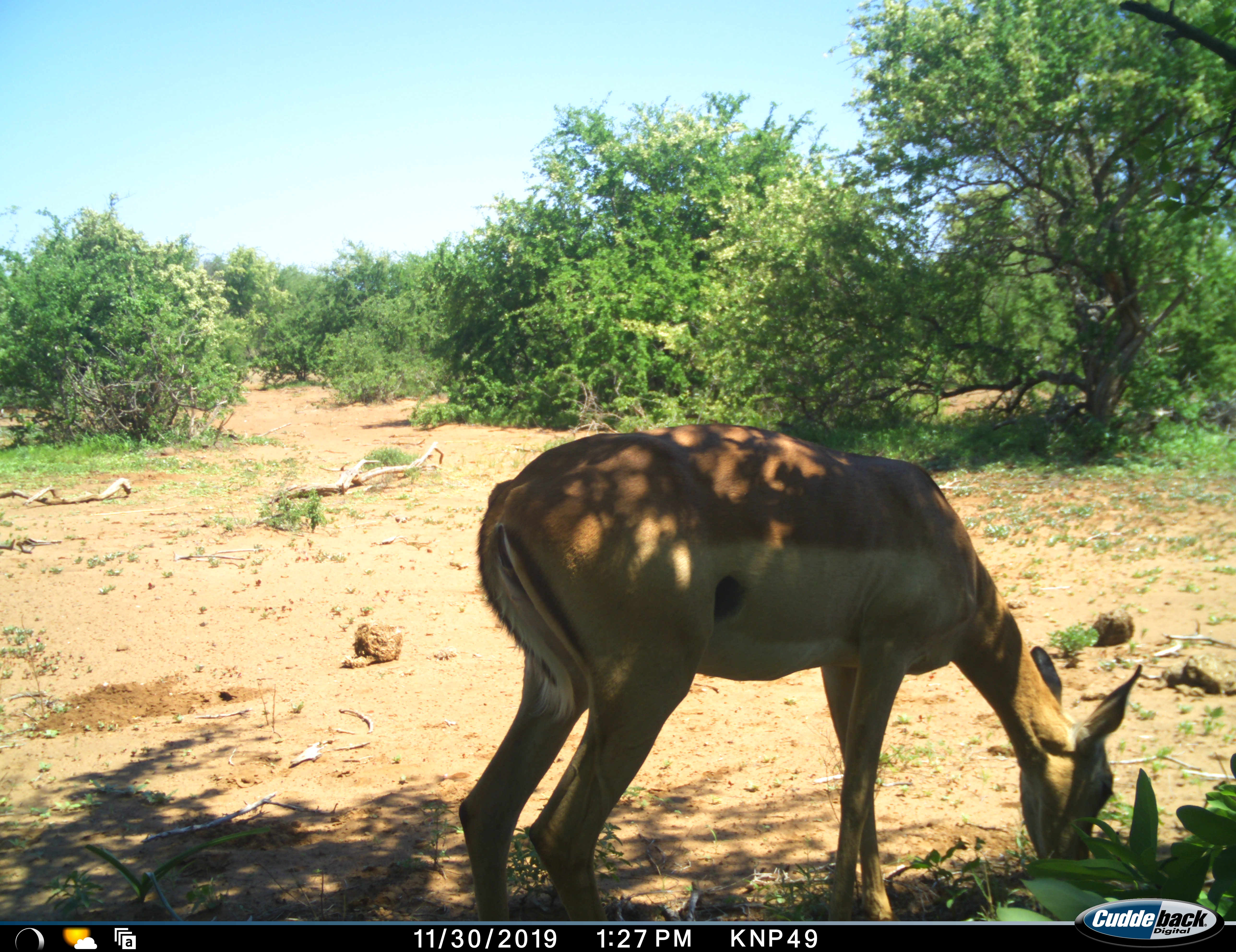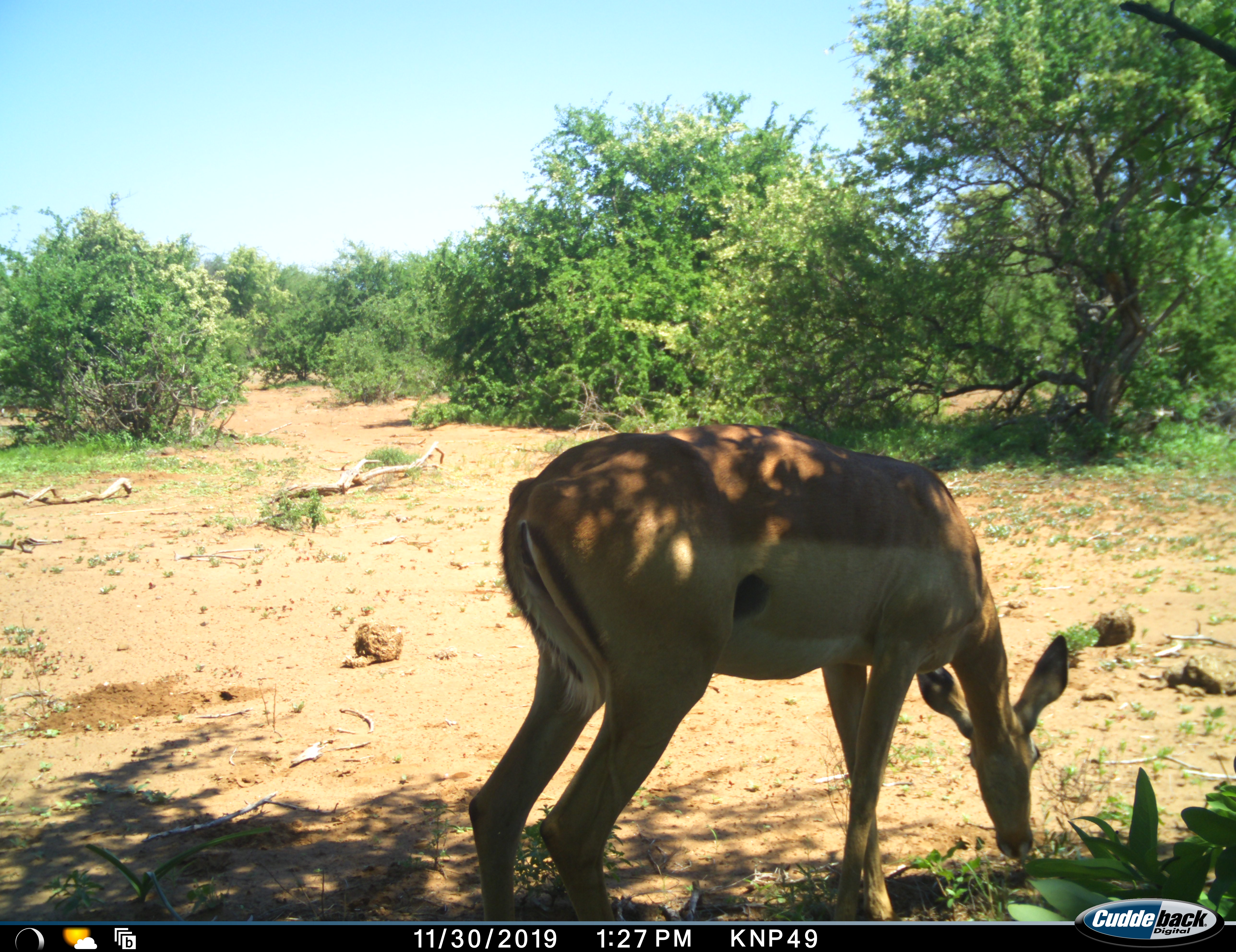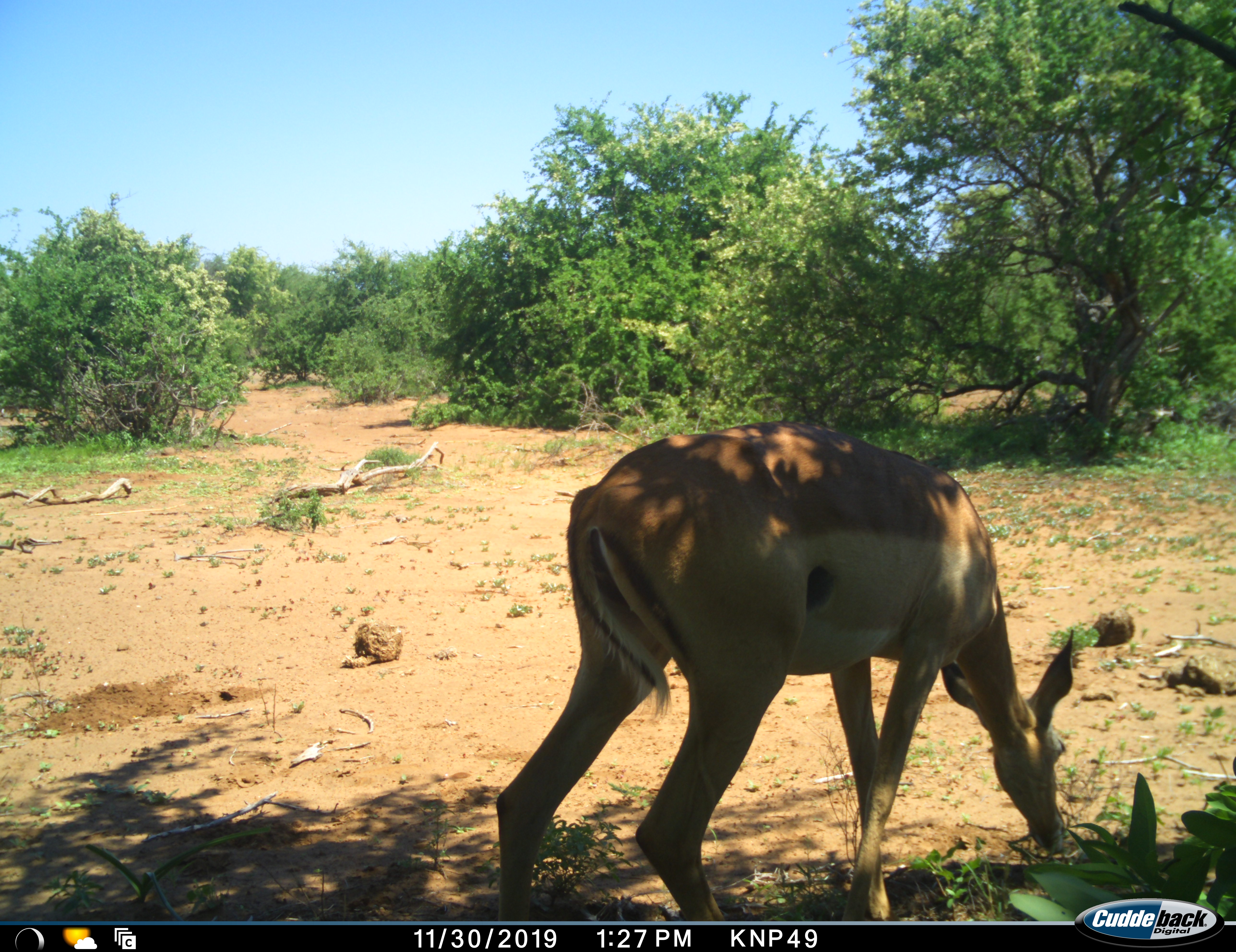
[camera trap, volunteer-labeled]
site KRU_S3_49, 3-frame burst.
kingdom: Animalia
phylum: Chordata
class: Mammalia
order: Artiodactyla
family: Bovidae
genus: Aepyceros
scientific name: Aepyceros melampus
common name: impala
Impala (Aepyceros melampus), count 1. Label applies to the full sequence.